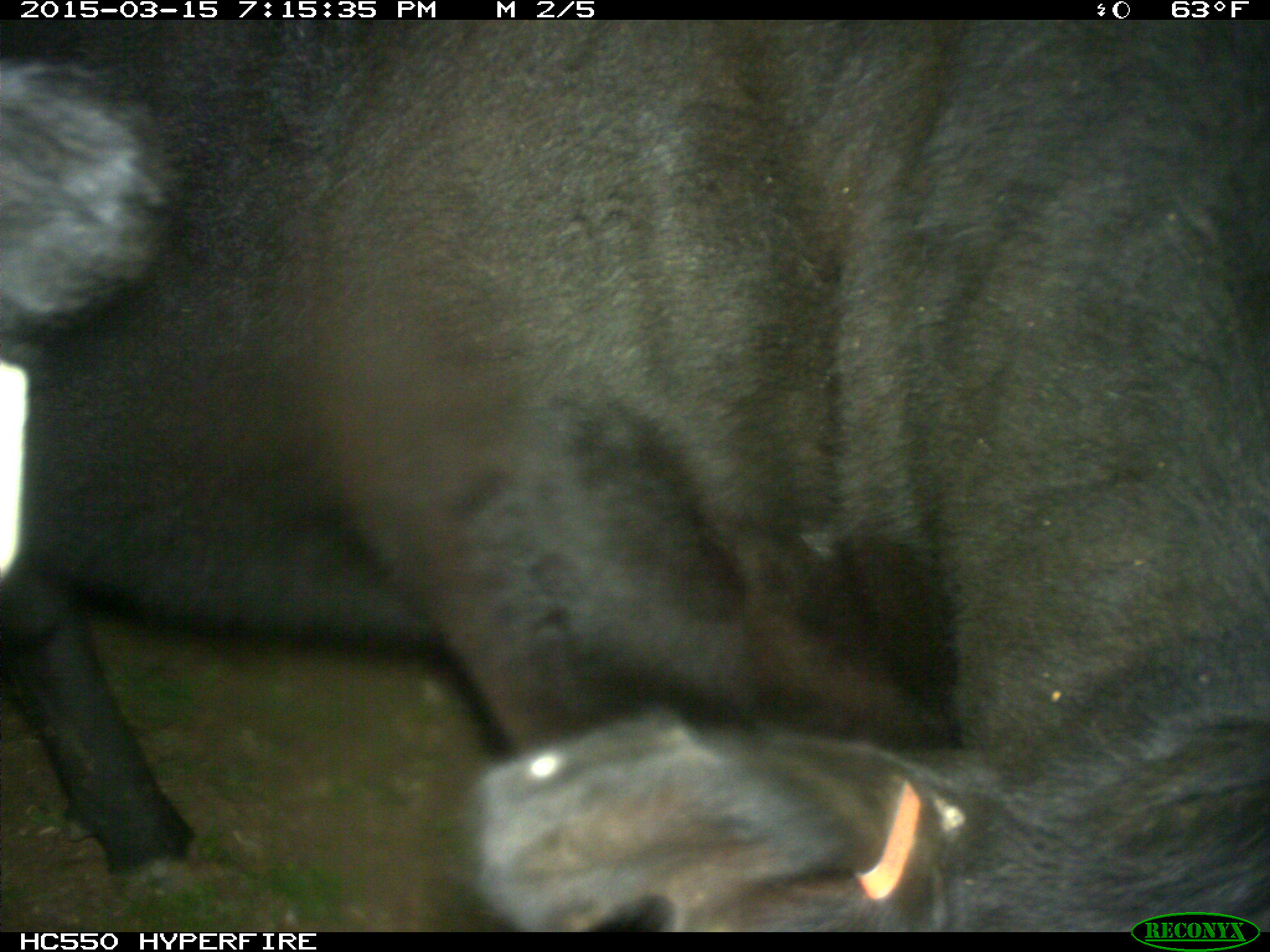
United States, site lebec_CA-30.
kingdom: Animalia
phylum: Chordata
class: Mammalia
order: Artiodactyla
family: Bovidae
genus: Bos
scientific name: Bos taurus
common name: domestic cow